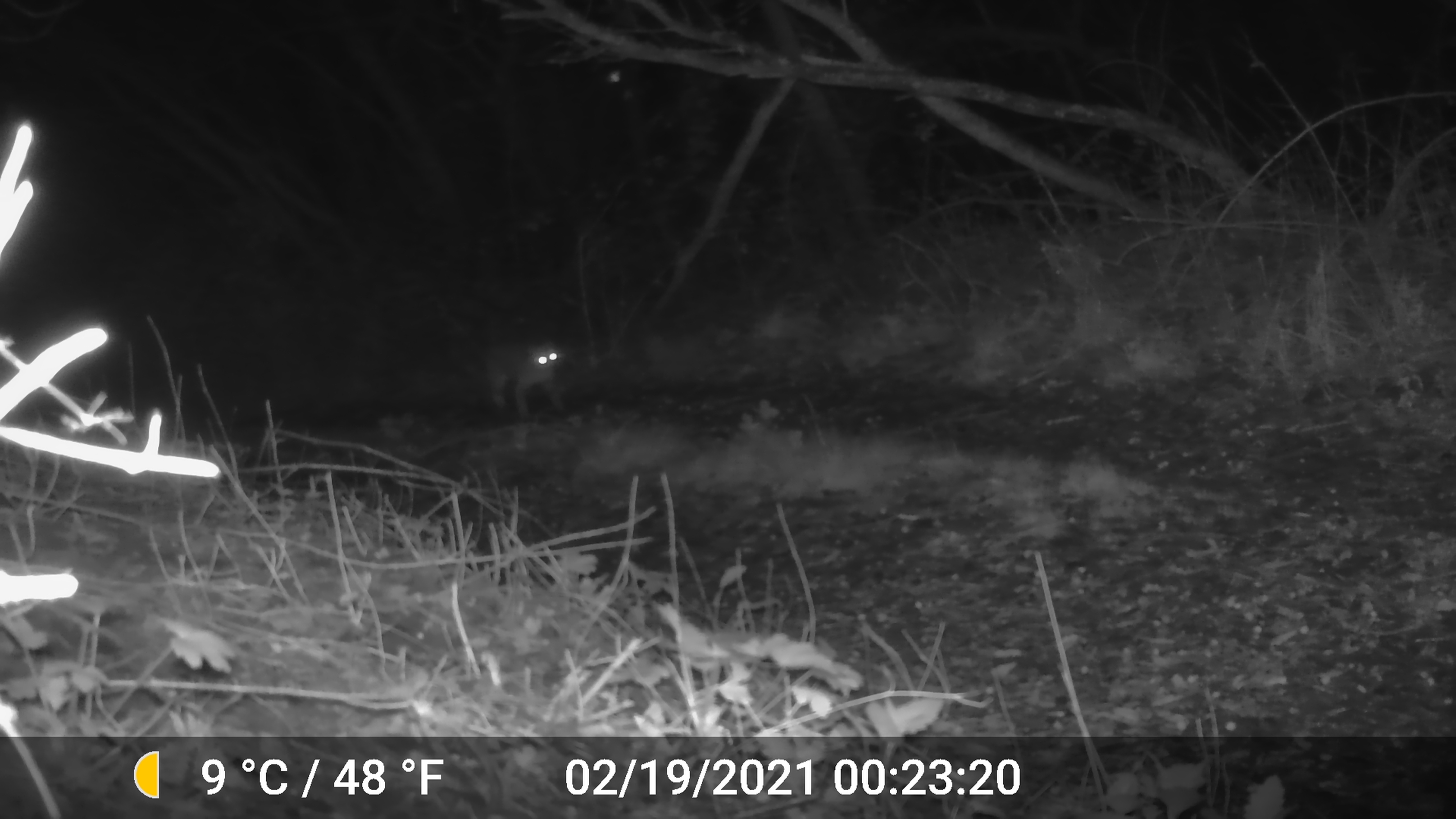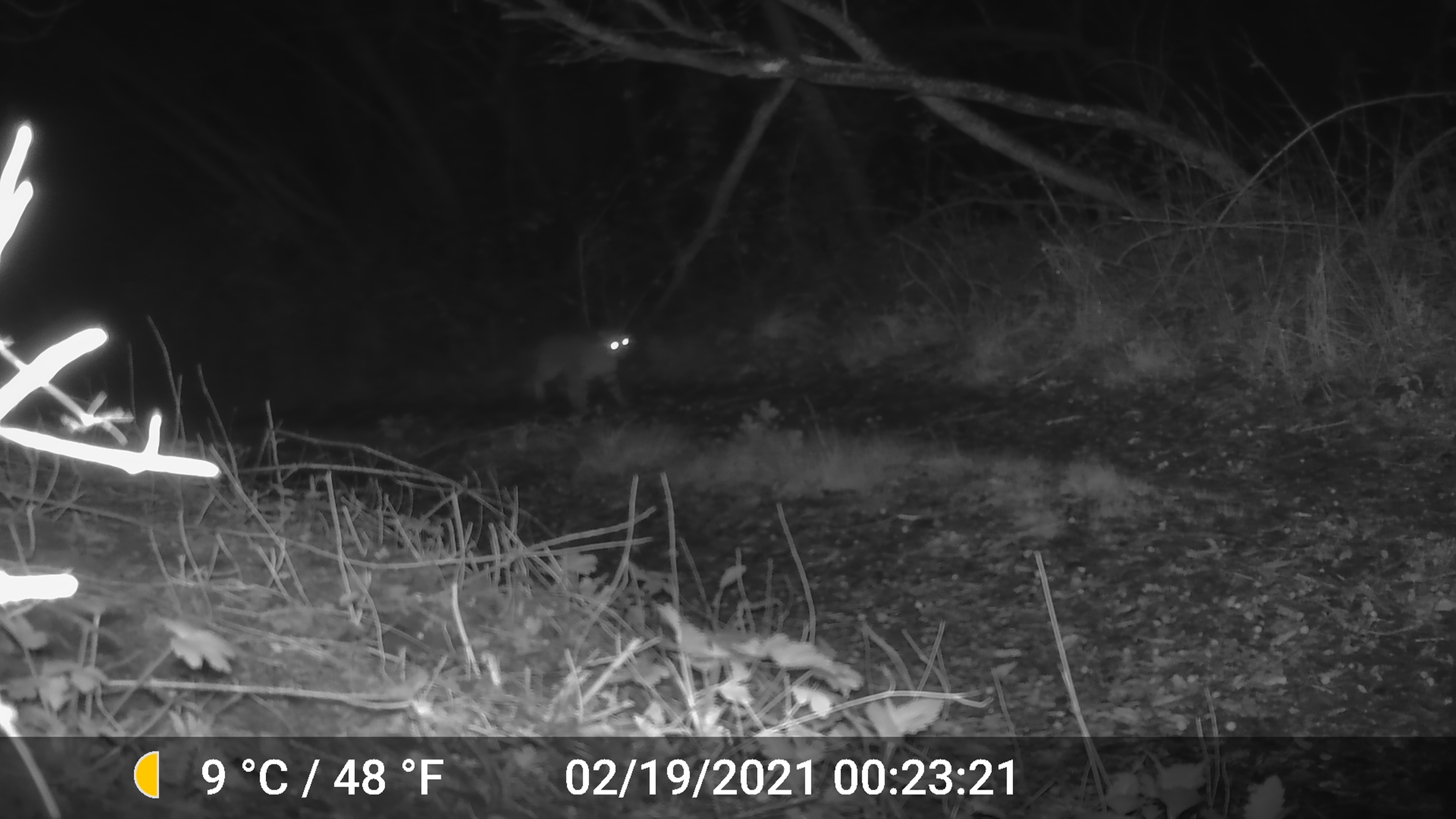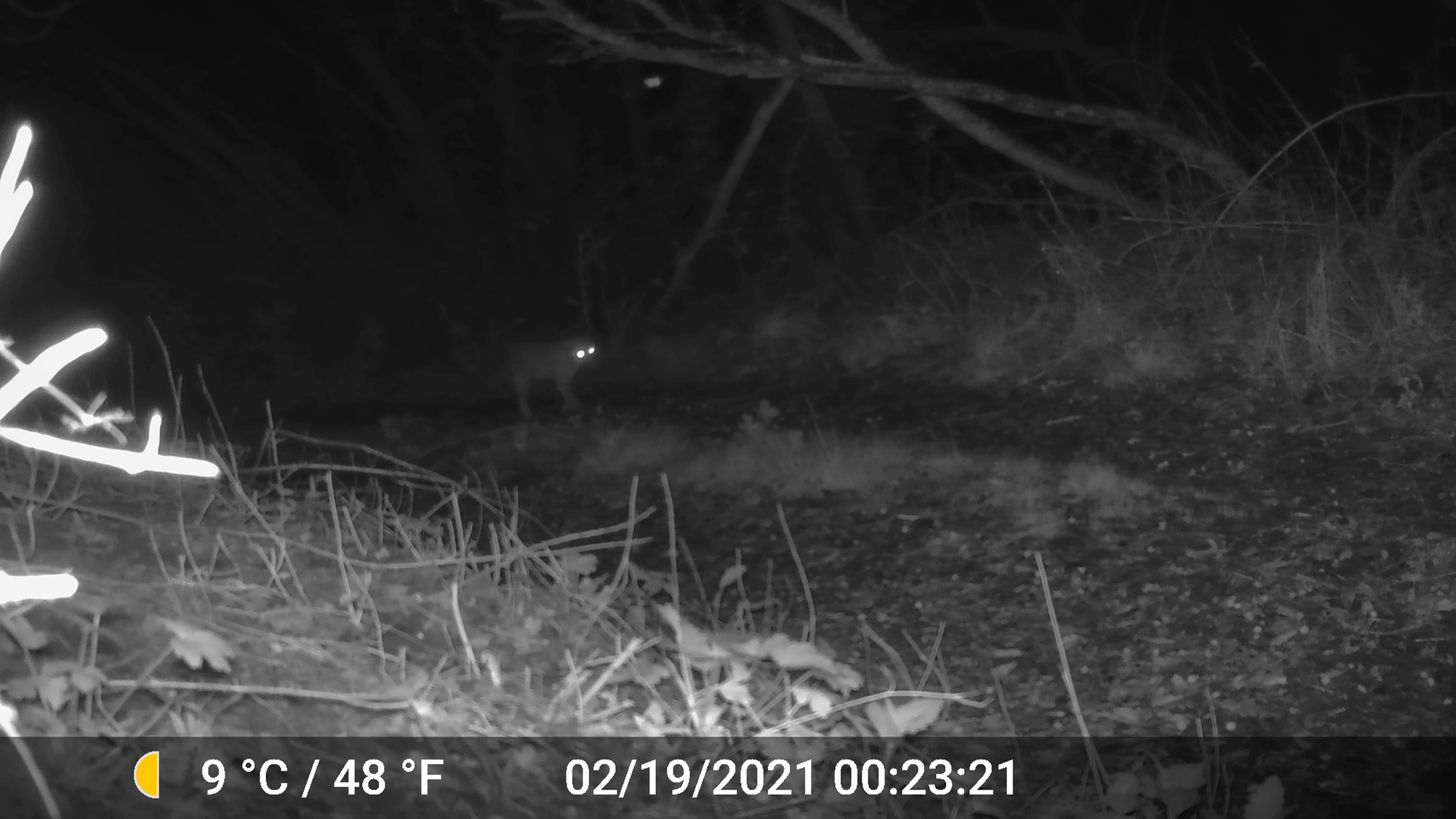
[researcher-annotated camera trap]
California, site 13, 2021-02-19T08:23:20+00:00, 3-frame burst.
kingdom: Animalia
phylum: Chordata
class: Mammalia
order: Carnivora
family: Felidae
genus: Lynx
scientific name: Lynx rufus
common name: bobcat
Bobcat (Lynx rufus).